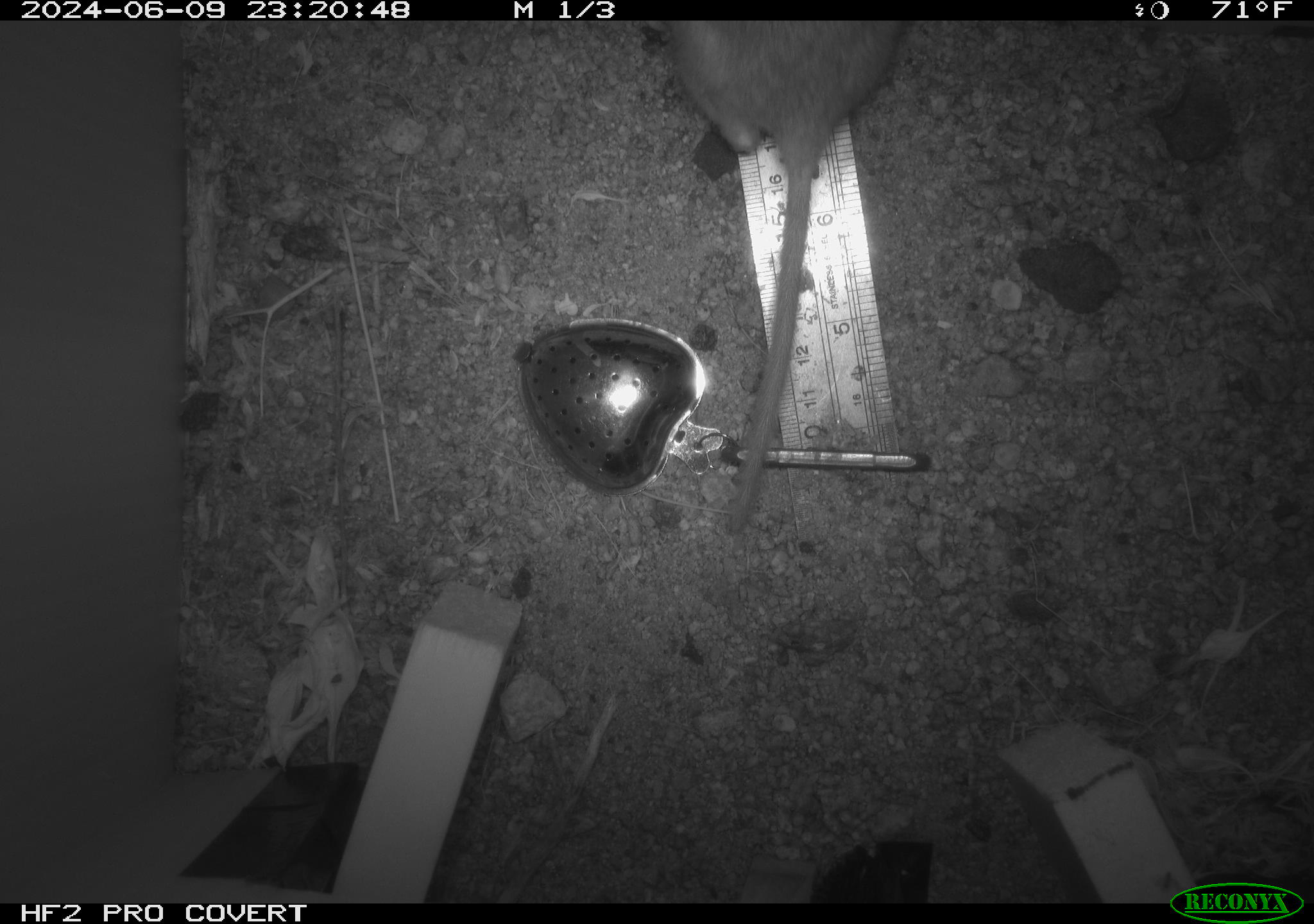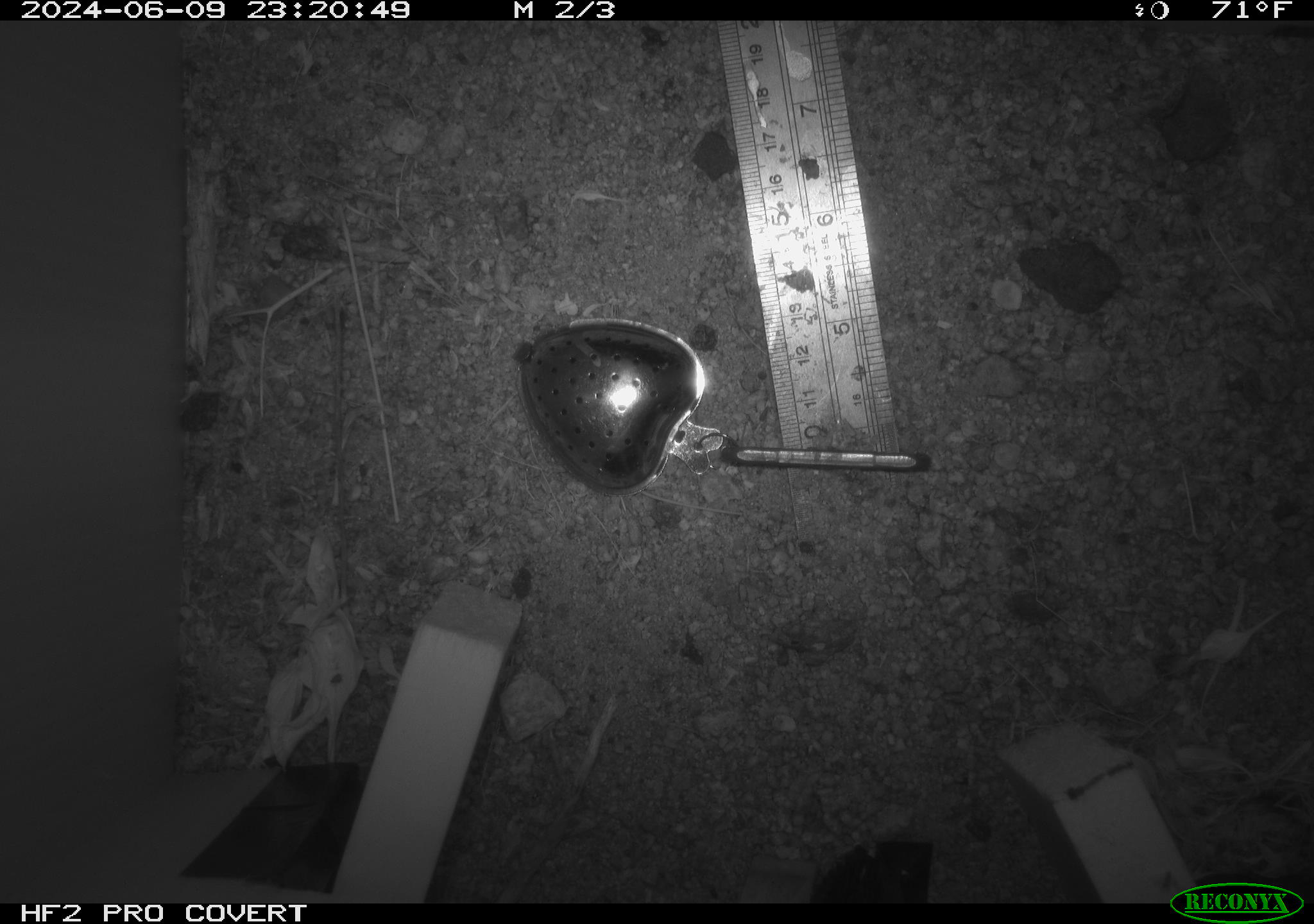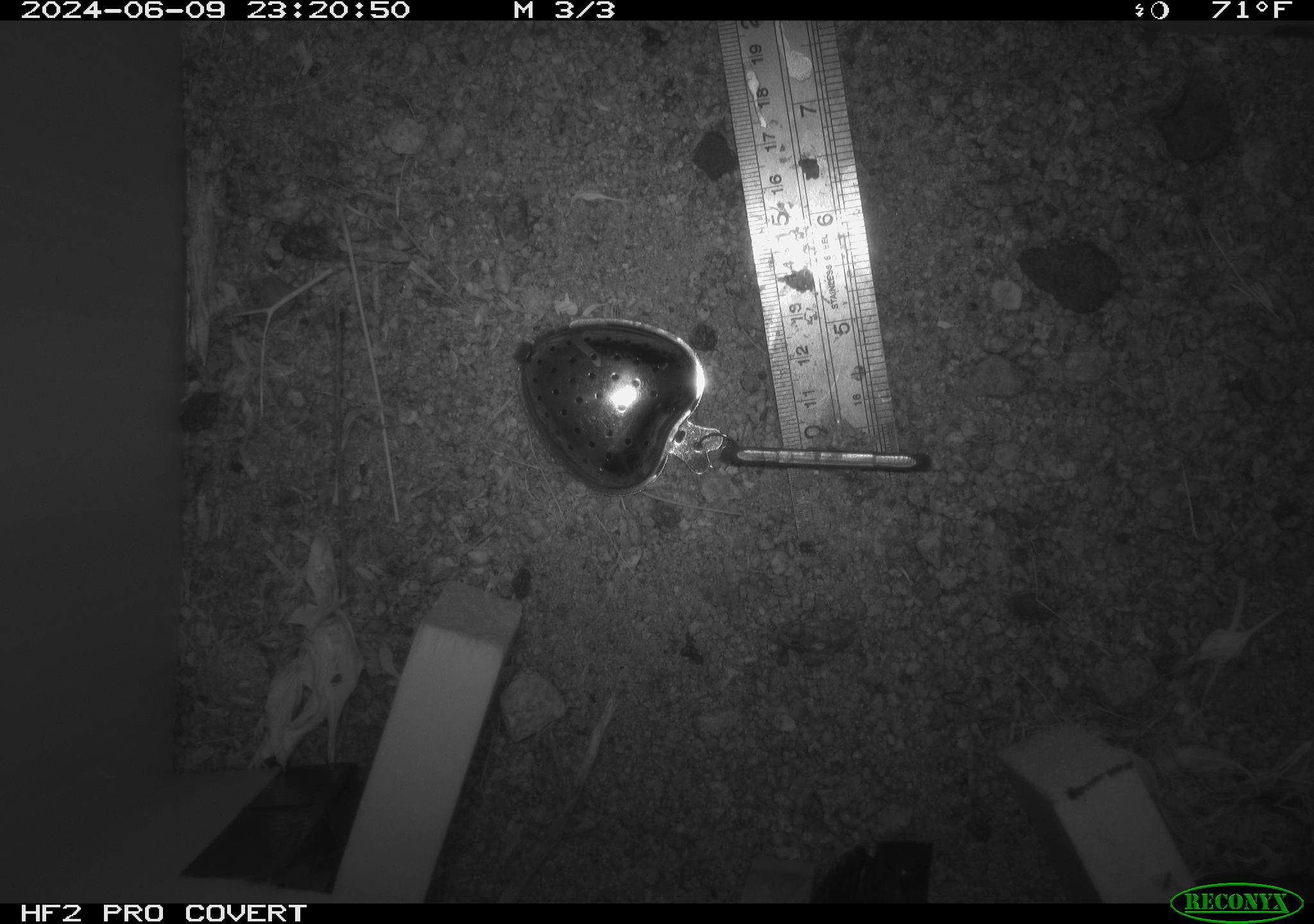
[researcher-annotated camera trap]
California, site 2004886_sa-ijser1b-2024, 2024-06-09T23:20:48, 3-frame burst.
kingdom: Animalia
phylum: Chordata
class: Mammalia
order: Rodentia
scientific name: Rodentia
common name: woodrat or rat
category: woodrat or rat species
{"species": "woodrat or rat species (woodrat or rat) (Rodentia)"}